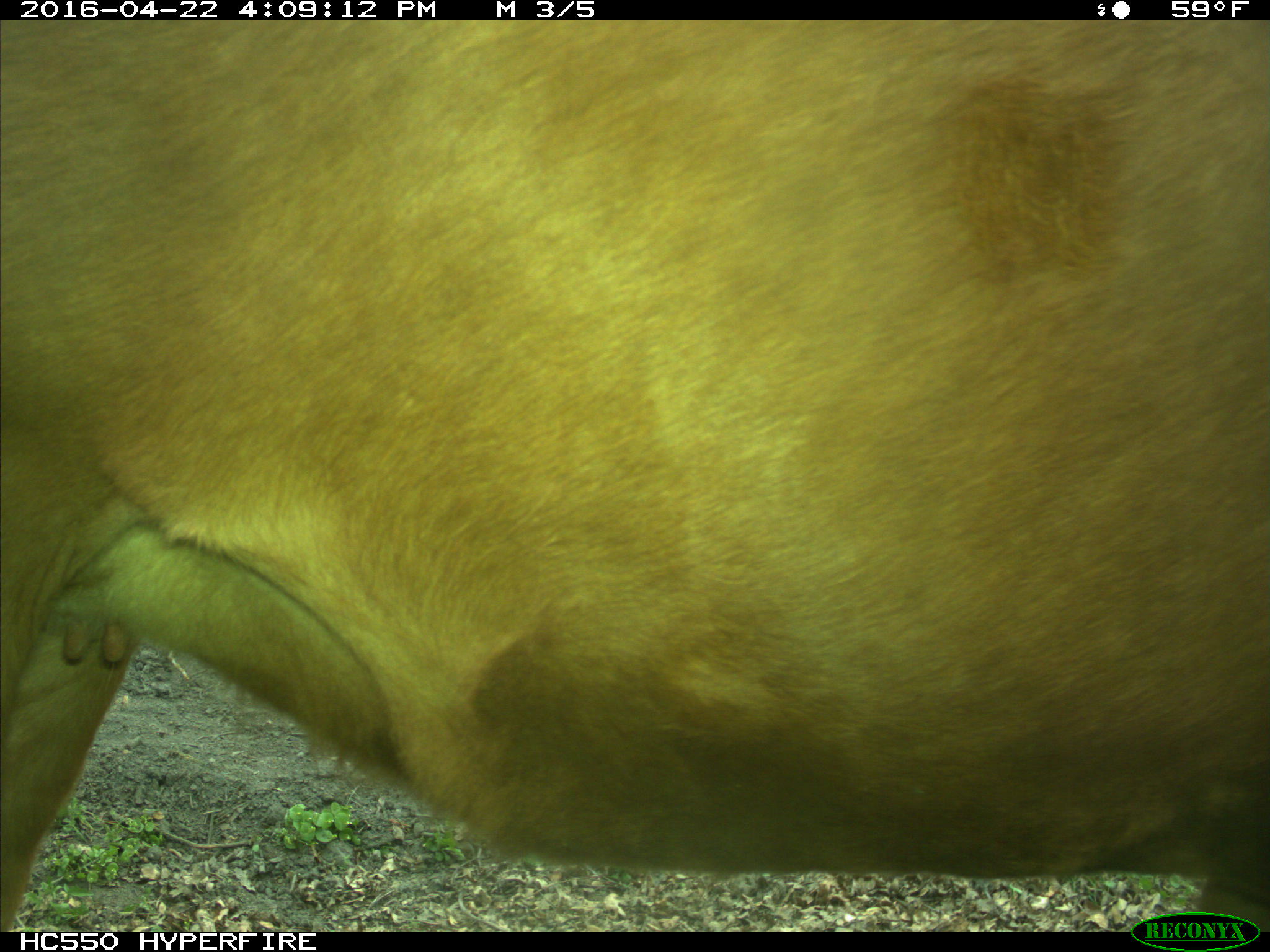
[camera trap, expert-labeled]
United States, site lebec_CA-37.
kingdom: Animalia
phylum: Chordata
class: Mammalia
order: Artiodactyla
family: Bovidae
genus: Bos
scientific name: Bos taurus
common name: domestic cow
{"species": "Bos taurus (domestic cow)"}